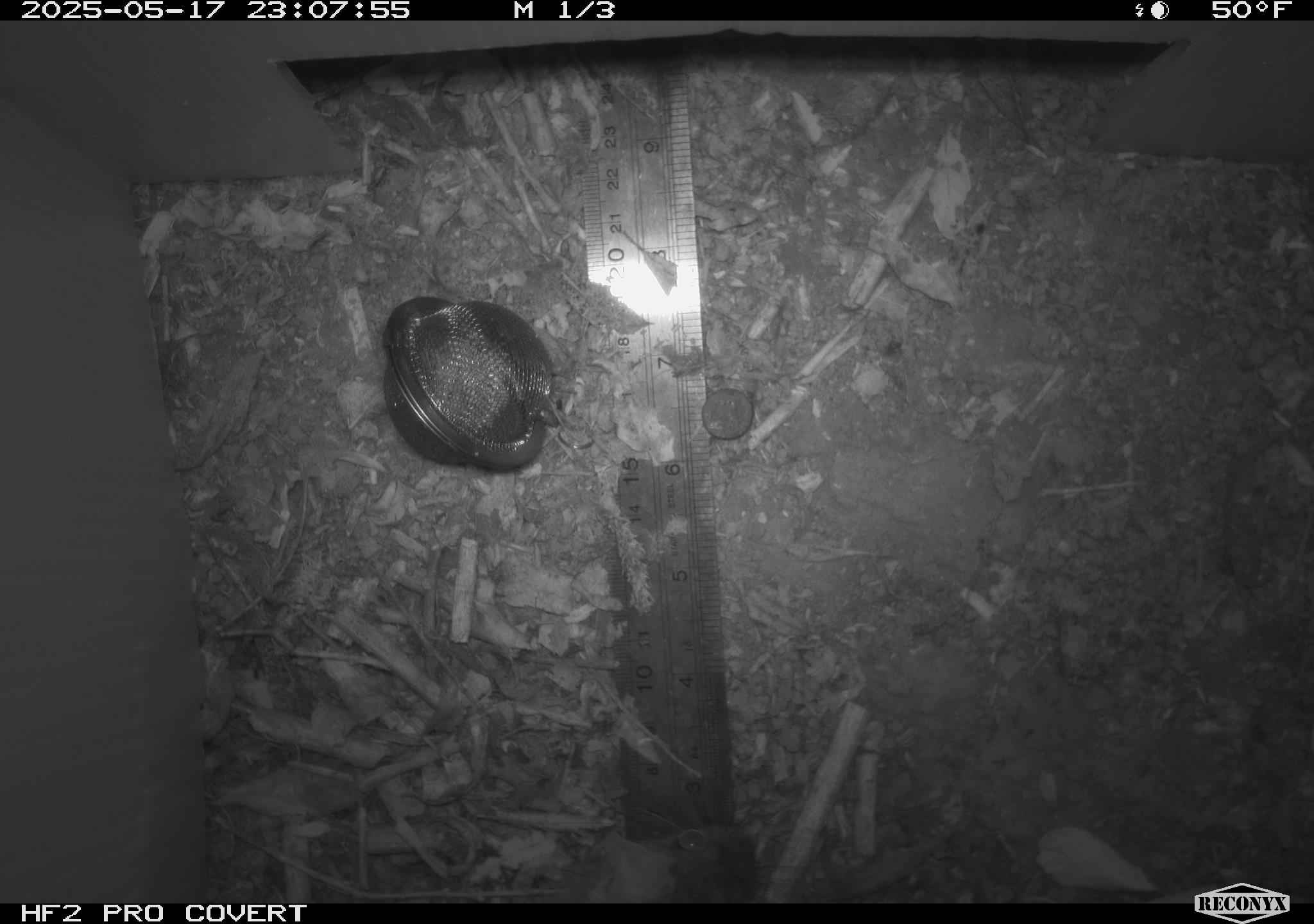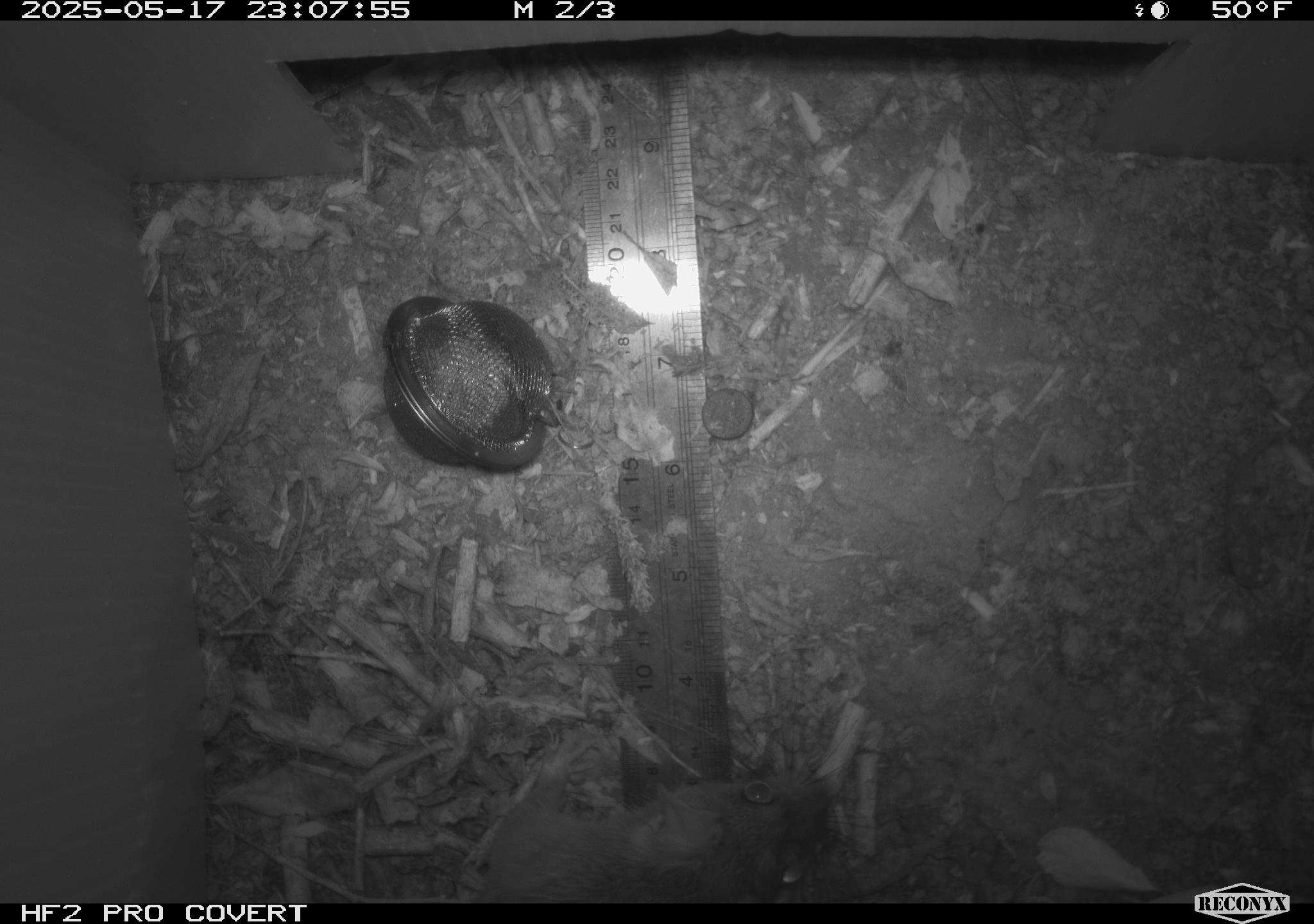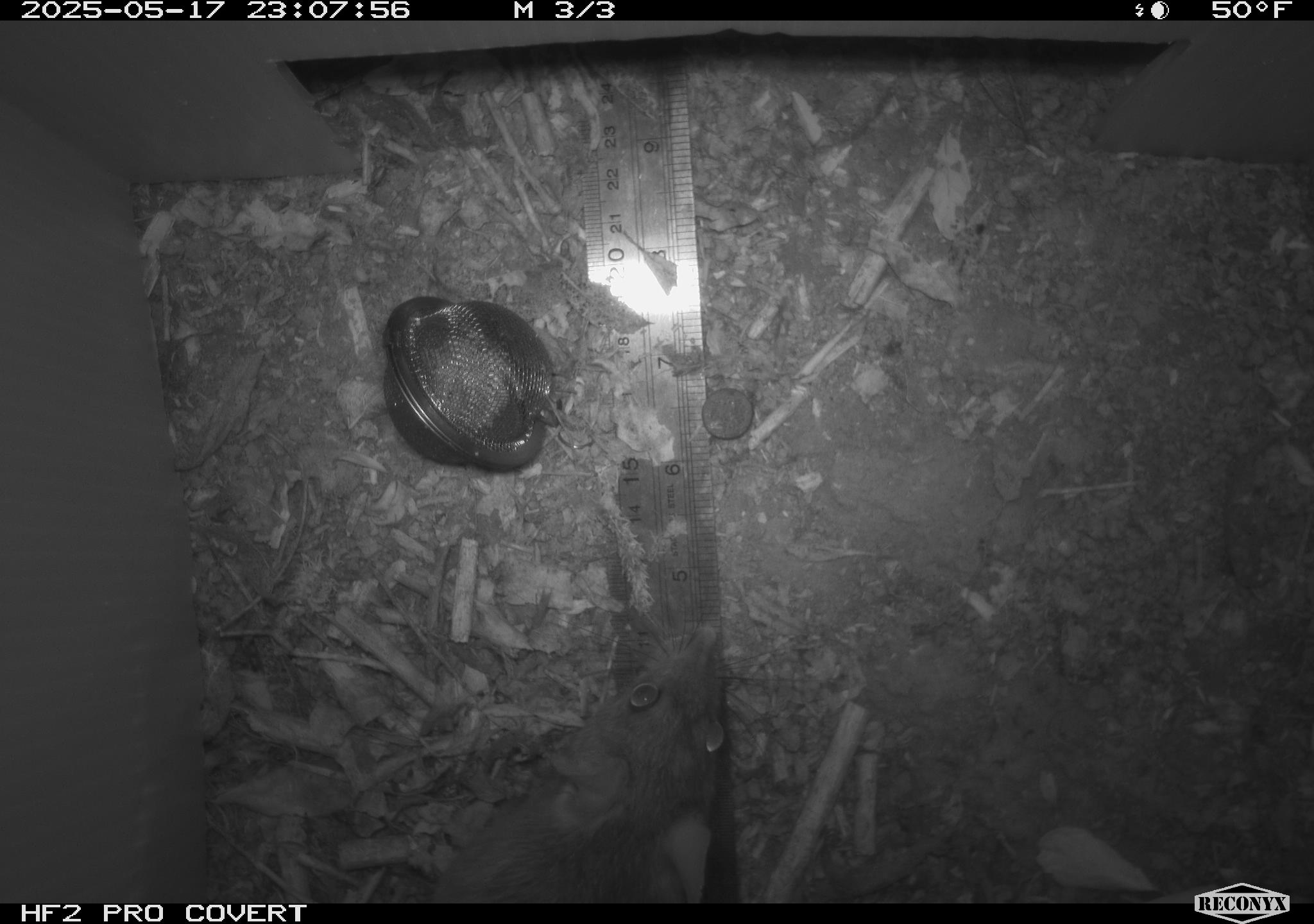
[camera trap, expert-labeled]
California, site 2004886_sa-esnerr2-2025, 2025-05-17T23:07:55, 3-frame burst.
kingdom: Animalia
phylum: Chordata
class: Mammalia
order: Rodentia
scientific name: Rodentia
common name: rodent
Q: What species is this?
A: Rodent (Rodentia).